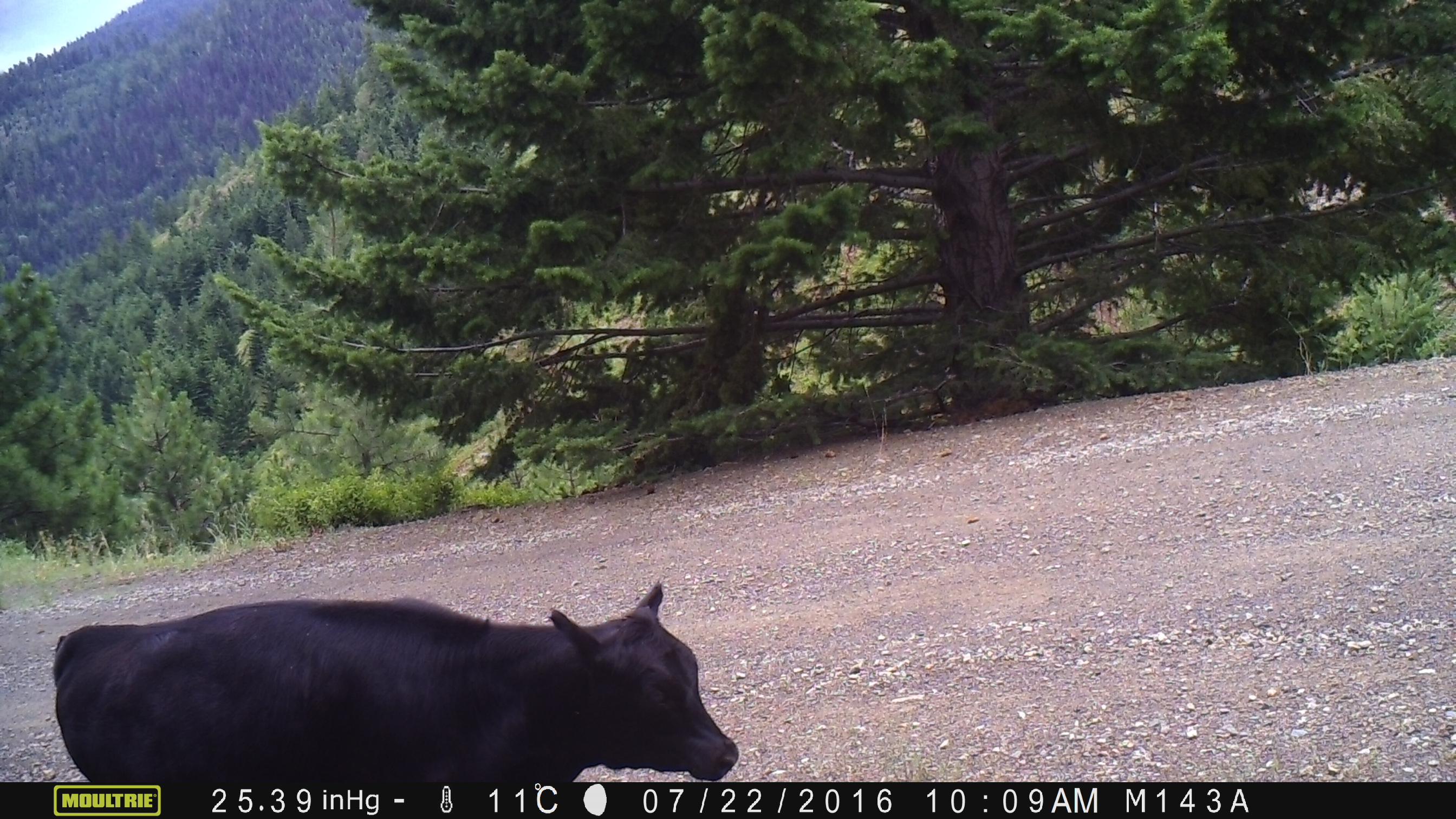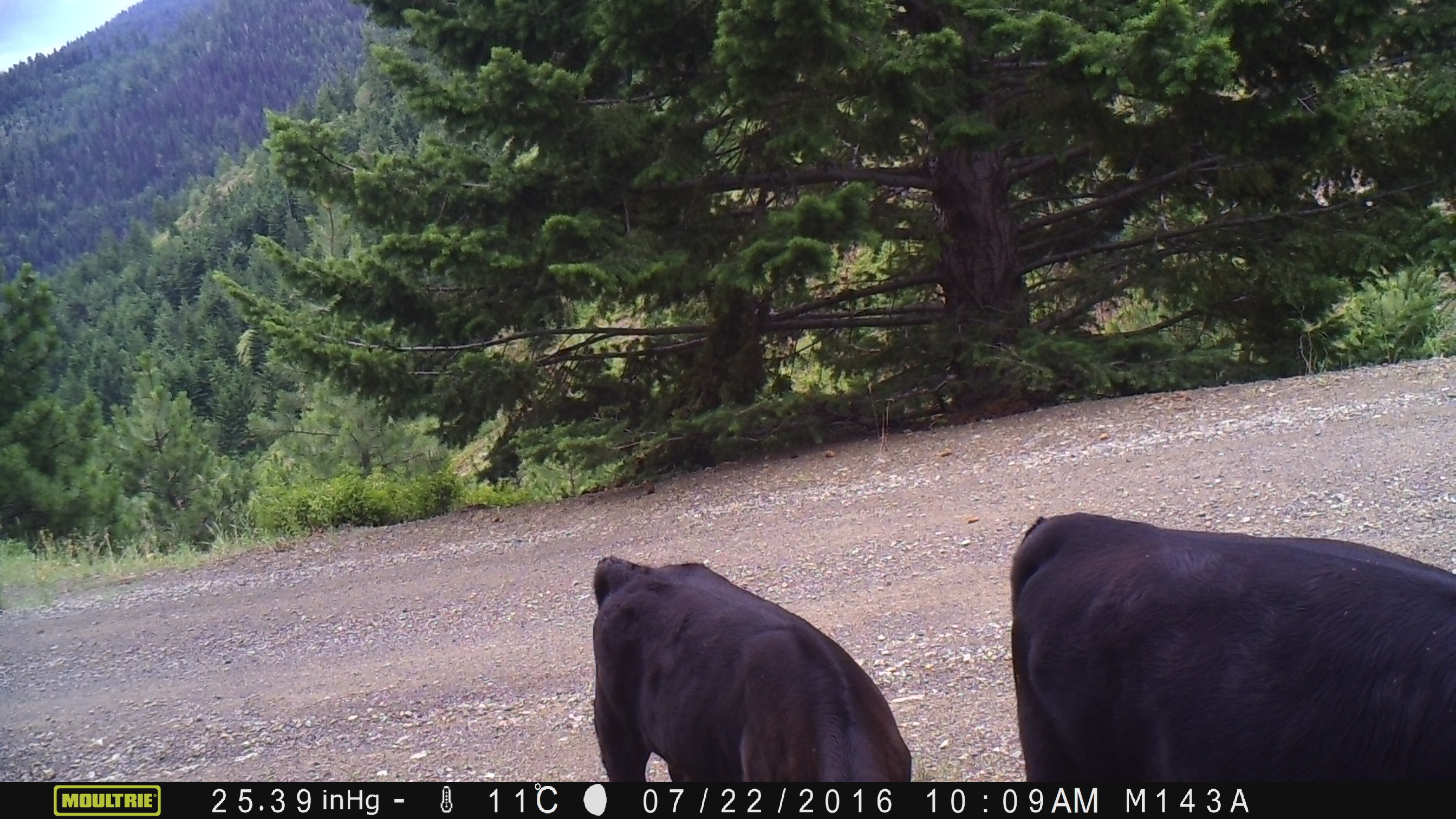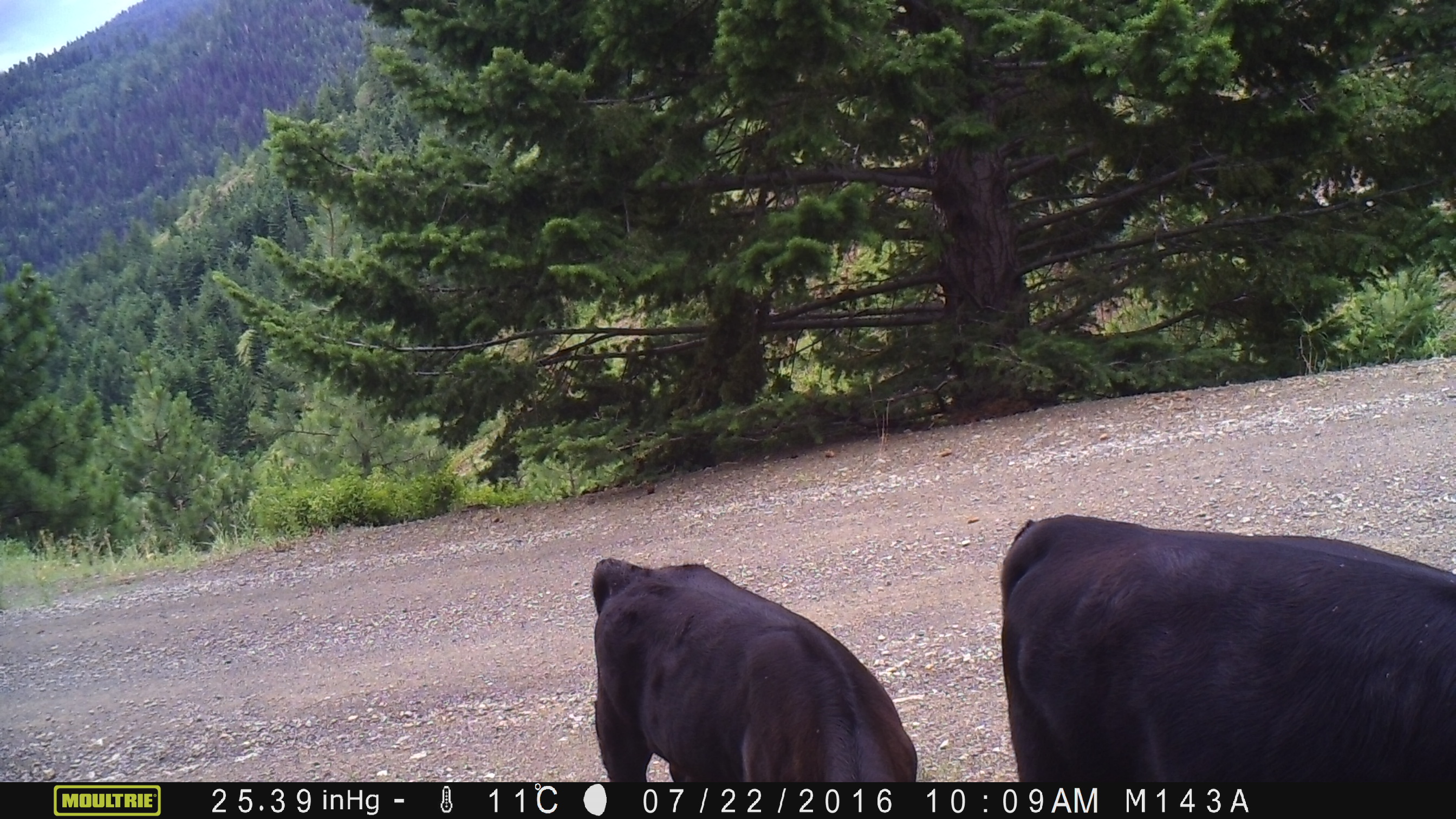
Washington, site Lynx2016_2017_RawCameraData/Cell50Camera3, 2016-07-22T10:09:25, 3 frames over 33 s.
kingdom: Animalia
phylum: Chordata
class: Mammalia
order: Artiodactyla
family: Bovidae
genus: Bos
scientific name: Bos taurus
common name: domestic cattle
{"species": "domestic cattle (Bos taurus)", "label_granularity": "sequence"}